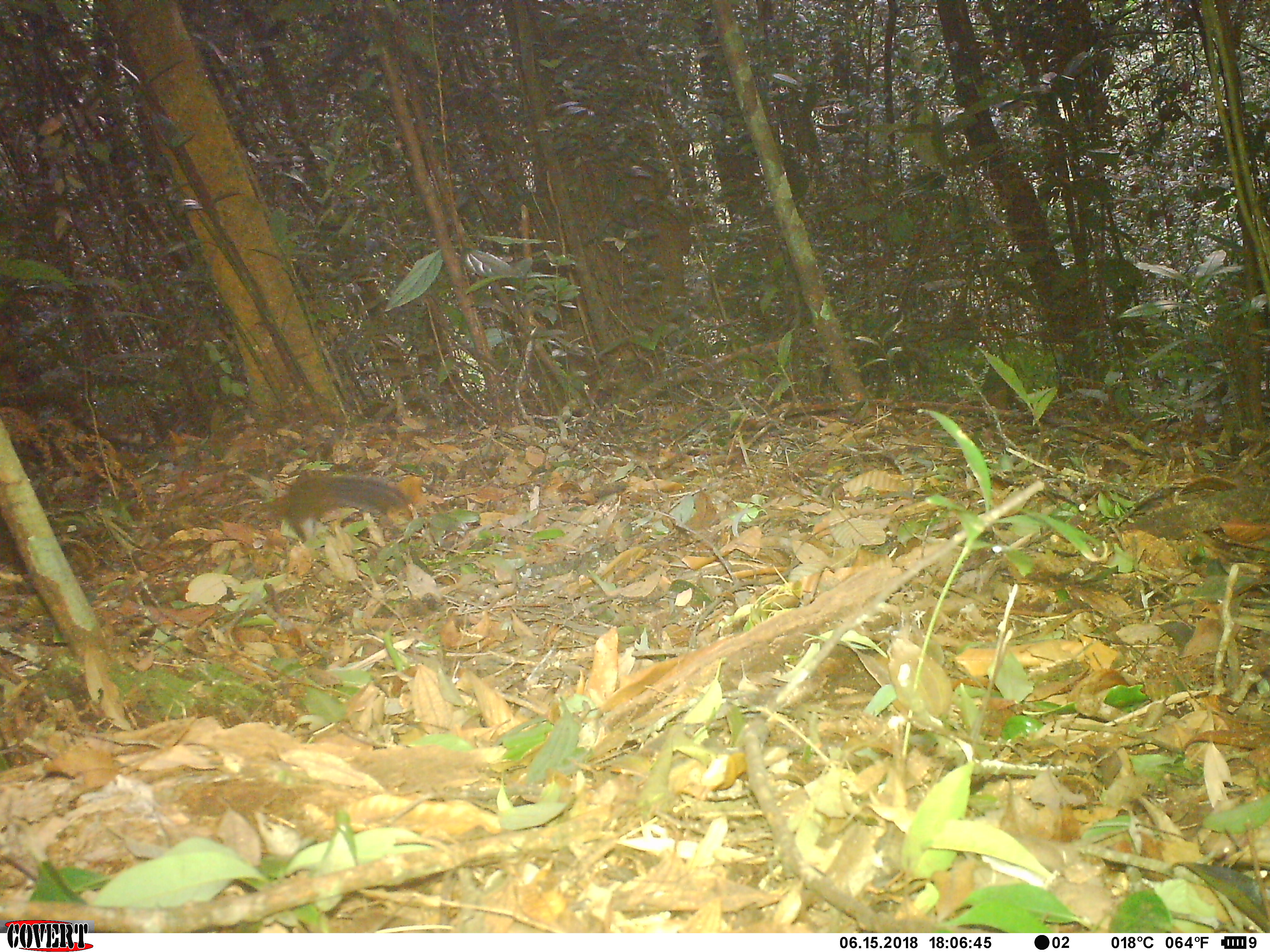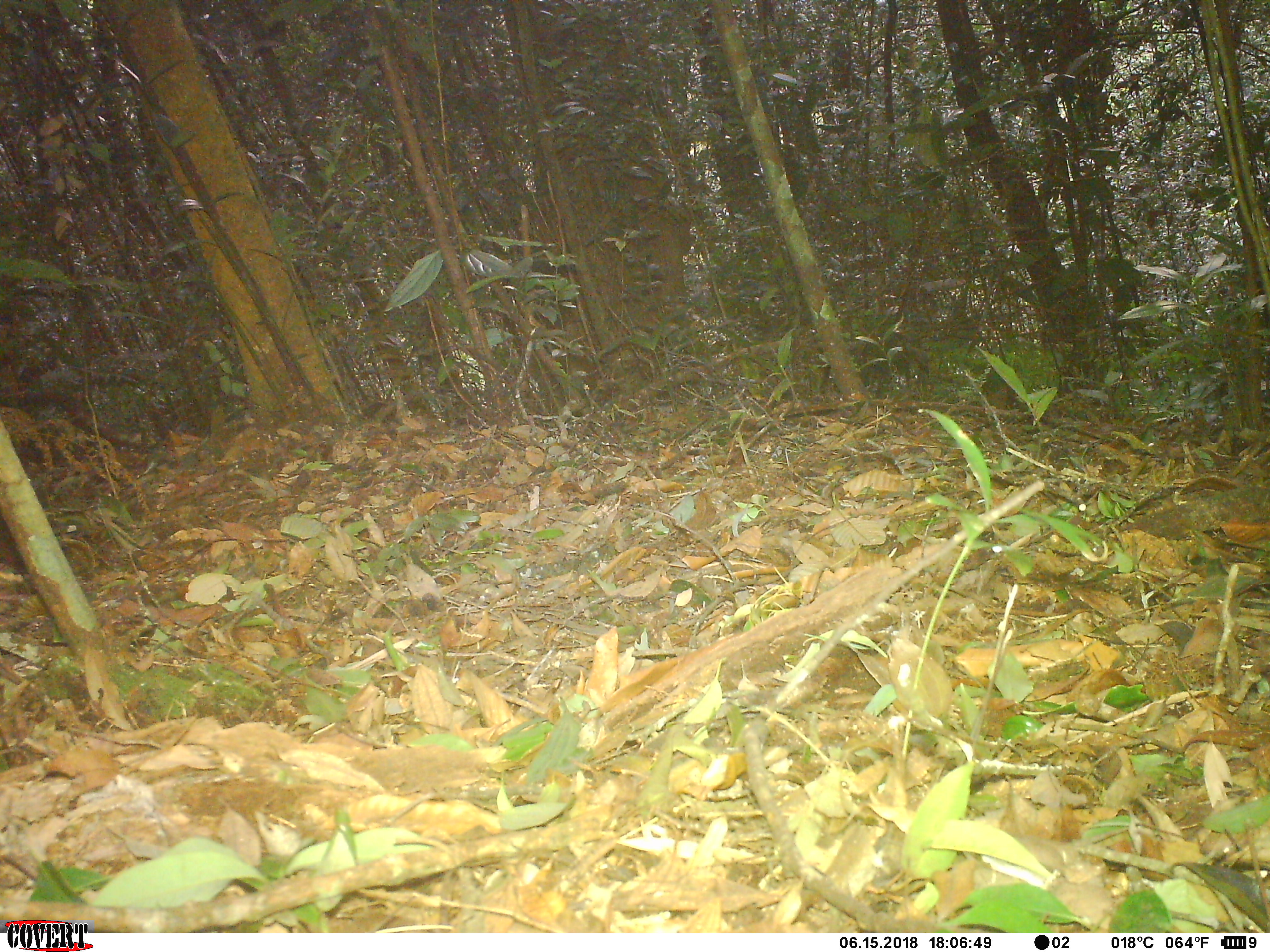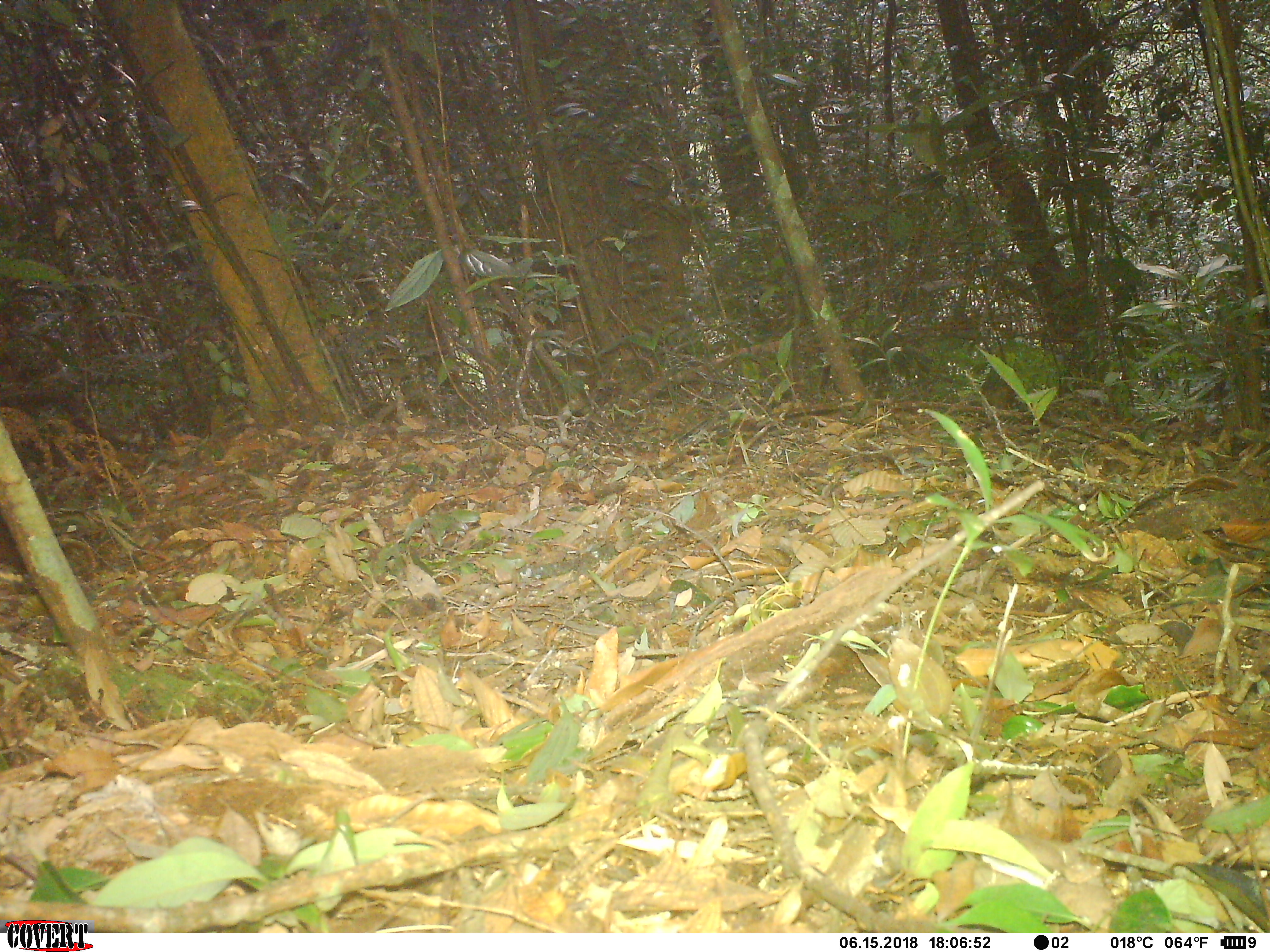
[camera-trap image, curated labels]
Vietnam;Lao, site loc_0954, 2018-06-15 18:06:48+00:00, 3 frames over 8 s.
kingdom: Animalia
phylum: Chordata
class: Mammalia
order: Rodentia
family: Sciuridae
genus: Sciurus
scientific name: Sciurus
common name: squirrel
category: unidentified squirrel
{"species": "unidentified squirrel (squirrel) (Sciurus)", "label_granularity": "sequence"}